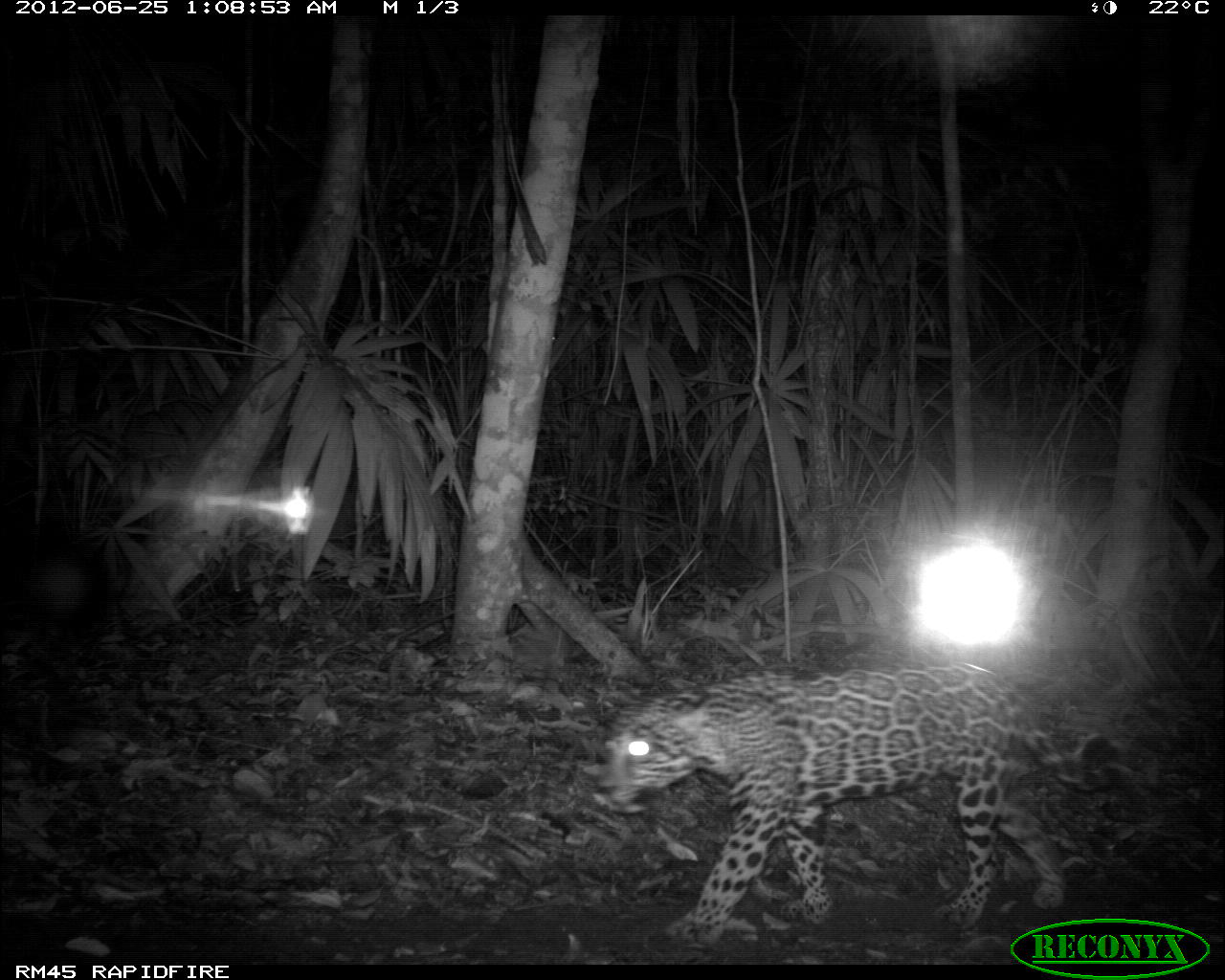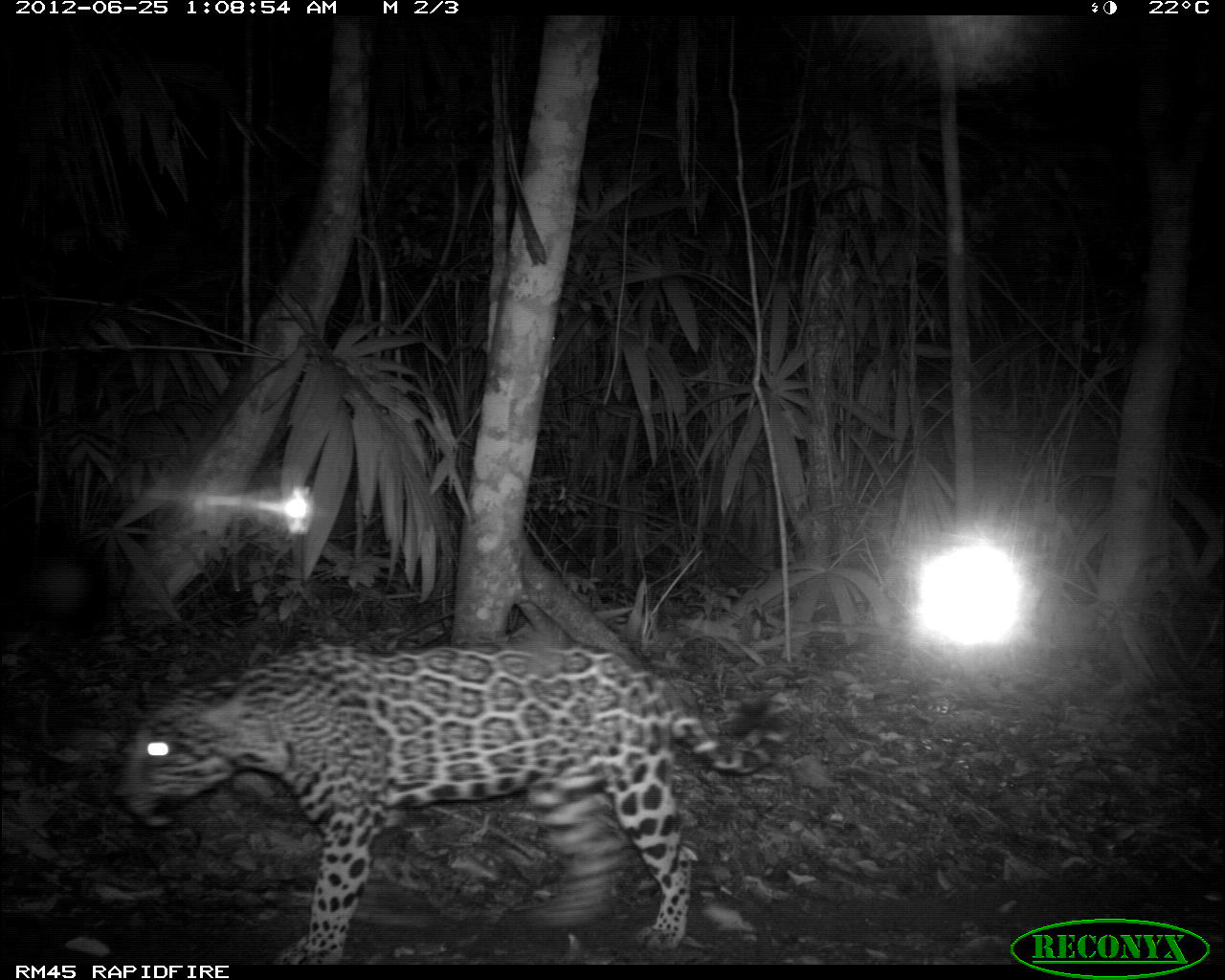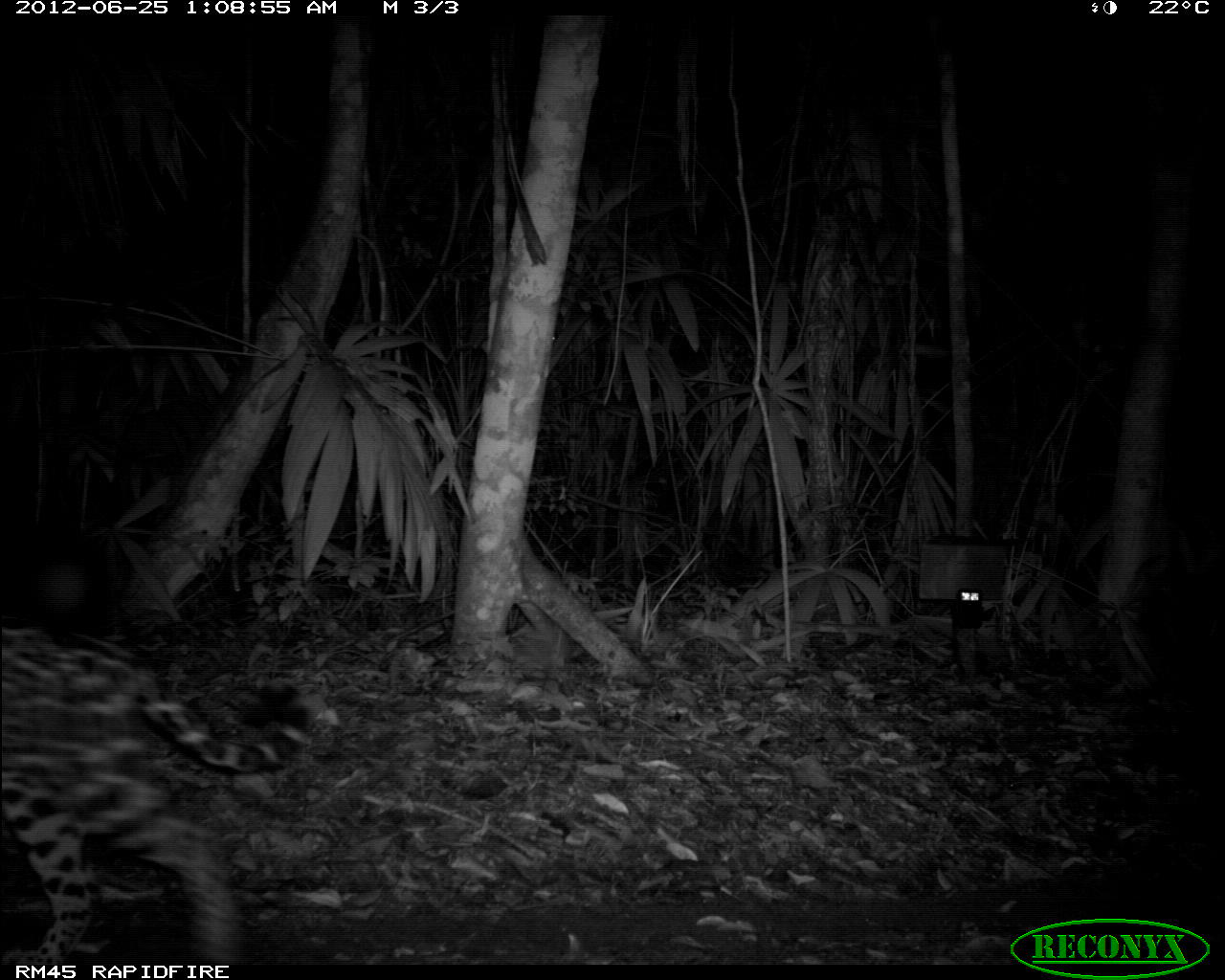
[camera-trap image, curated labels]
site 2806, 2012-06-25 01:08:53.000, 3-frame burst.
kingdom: Animalia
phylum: Chordata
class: Mammalia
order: Carnivora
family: Felidae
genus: Panthera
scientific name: Panthera onca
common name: jaguar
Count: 1.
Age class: adult.